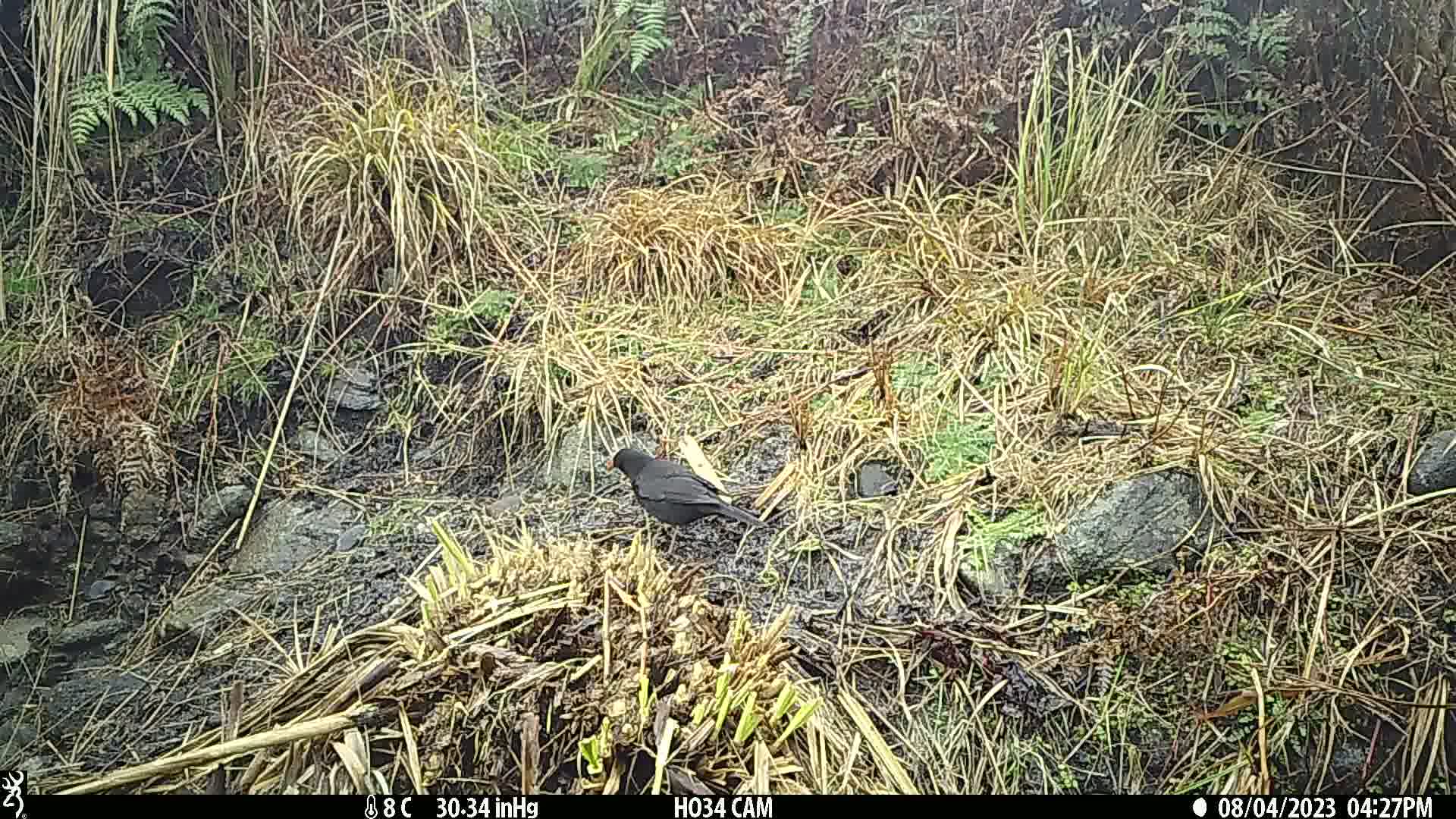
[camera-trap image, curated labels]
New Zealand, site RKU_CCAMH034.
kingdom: Animalia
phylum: Chordata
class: Aves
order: Passeriformes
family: Turdidae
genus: Turdus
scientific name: Turdus merula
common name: eurasian blackbird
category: blackbird